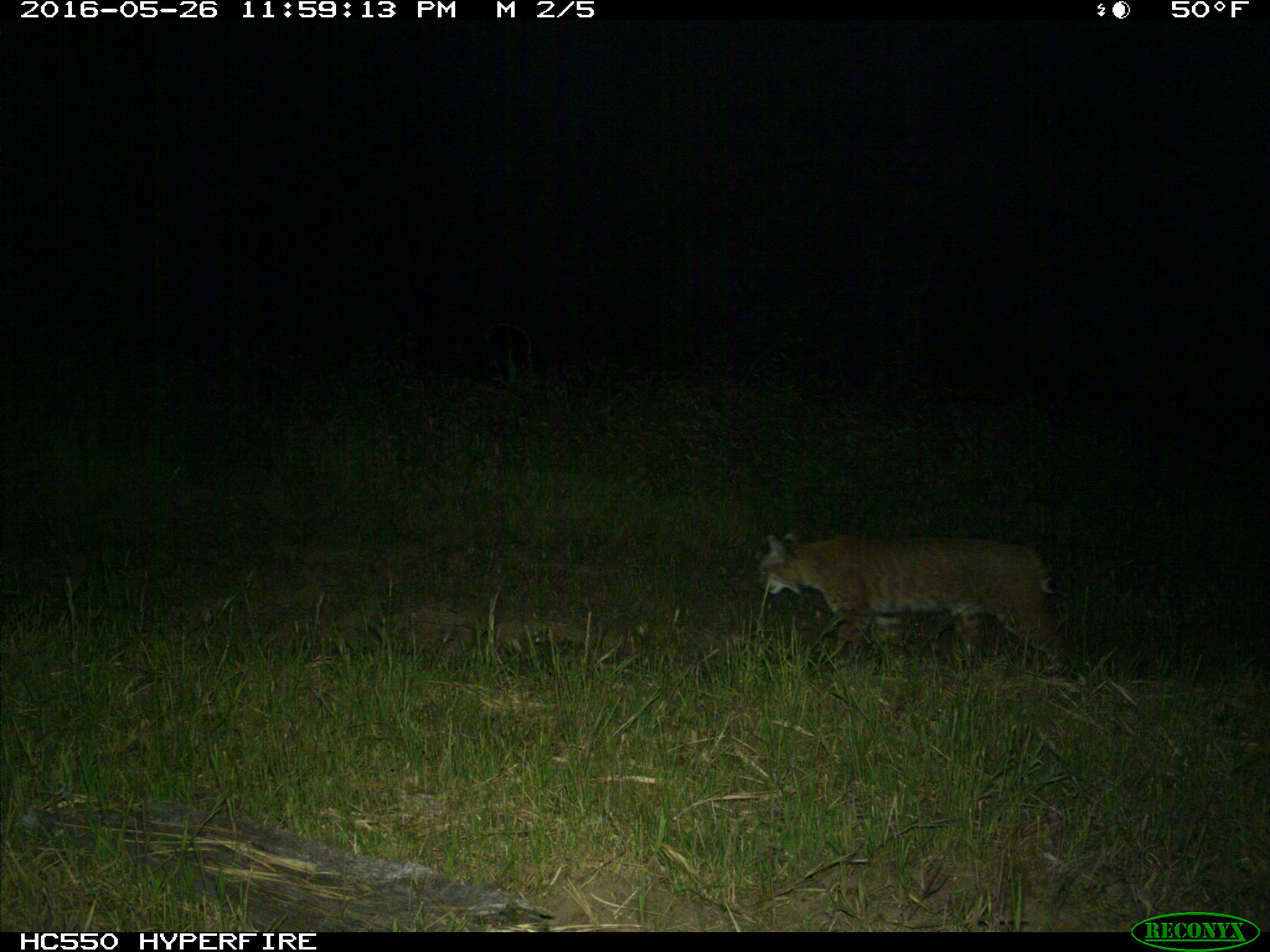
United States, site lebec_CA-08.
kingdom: Animalia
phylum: Chordata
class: Mammalia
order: Carnivora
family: Felidae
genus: Lynx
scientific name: Lynx rufus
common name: bobcat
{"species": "Lynx rufus (bobcat)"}